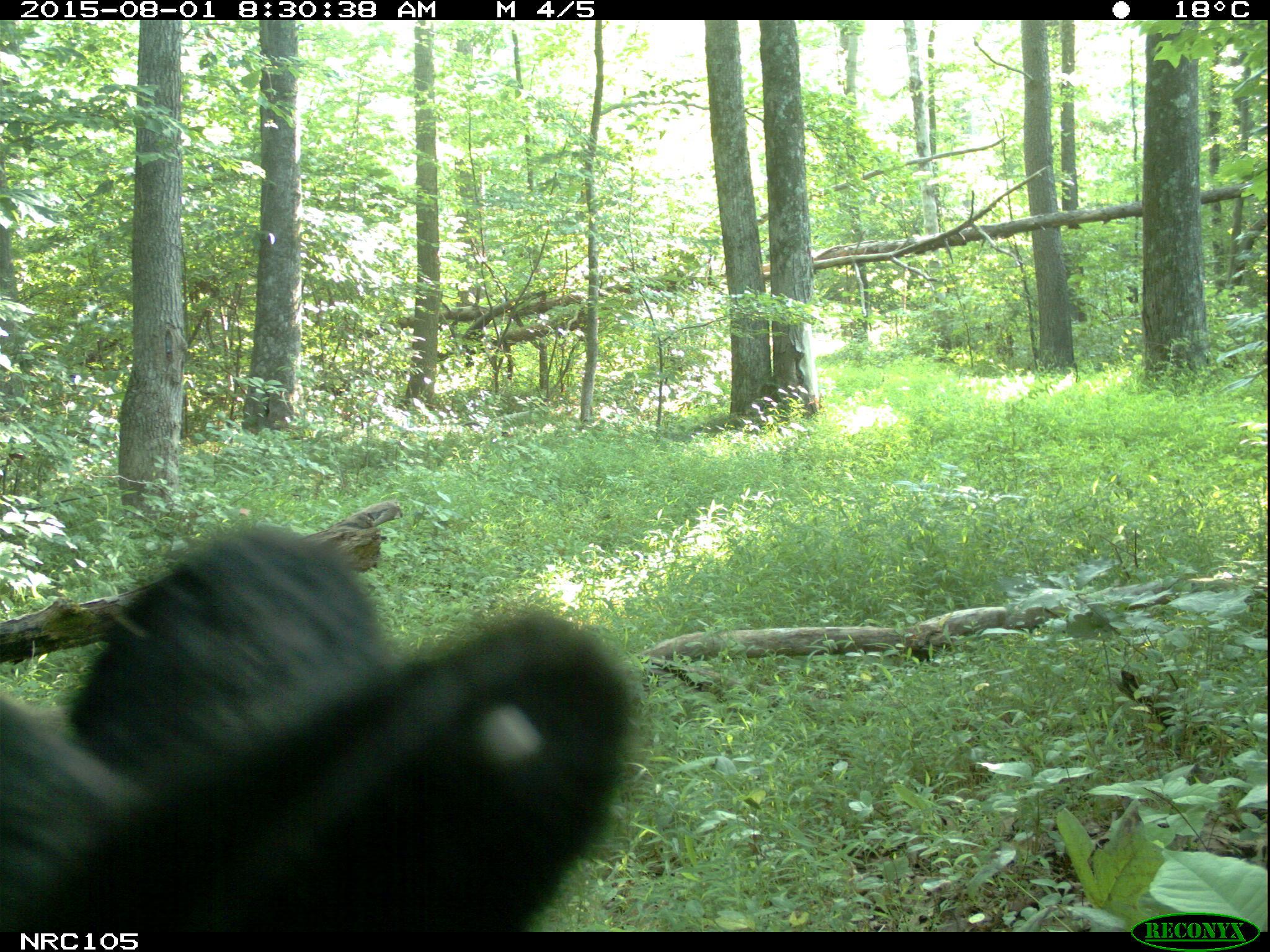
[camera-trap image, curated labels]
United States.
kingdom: Animalia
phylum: Chordata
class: Mammalia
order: Carnivora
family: Ursidae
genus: Ursus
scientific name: Ursus americanus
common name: american black bear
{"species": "American Black Bear (Ursus americanus)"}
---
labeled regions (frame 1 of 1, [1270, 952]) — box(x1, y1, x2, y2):
American Black Bear: box(0, 498, 637, 943)